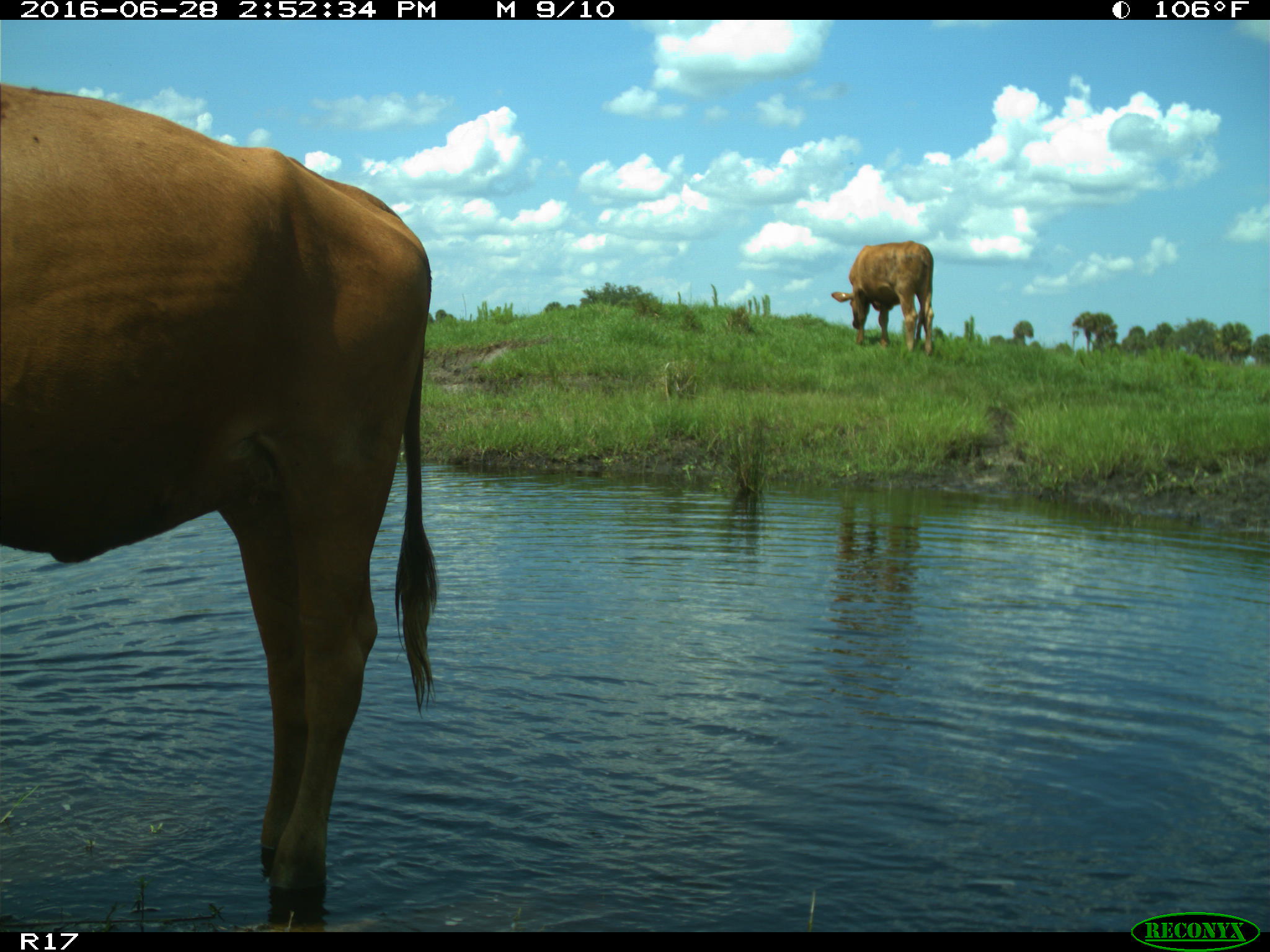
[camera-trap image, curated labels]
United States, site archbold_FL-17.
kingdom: Animalia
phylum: Chordata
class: Mammalia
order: Artiodactyla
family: Bovidae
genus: Bos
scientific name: Bos taurus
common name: domestic cow